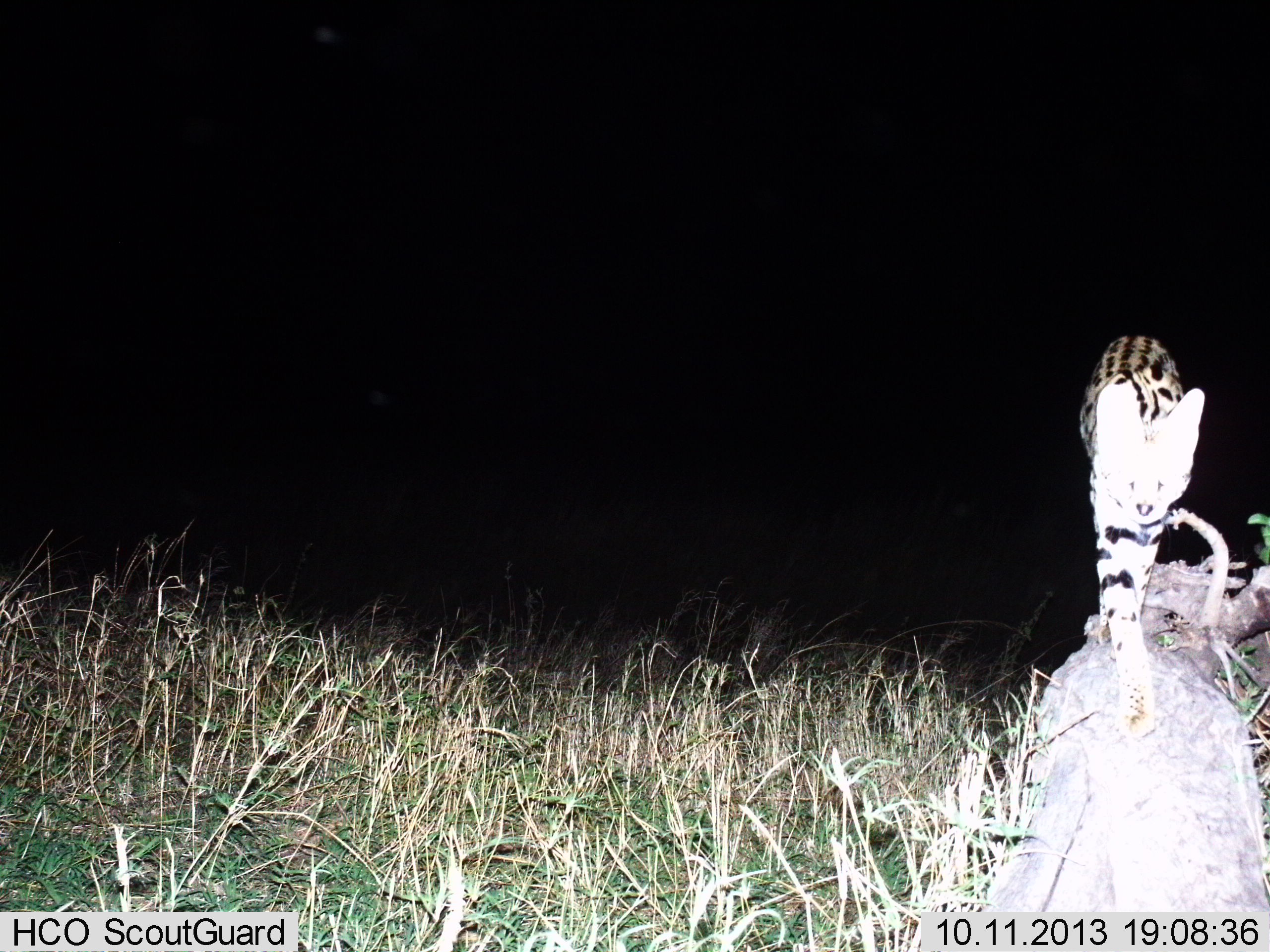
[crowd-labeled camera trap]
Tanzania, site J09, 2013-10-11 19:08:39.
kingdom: Animalia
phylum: Chordata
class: Mammalia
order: Carnivora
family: Felidae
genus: Leptailurus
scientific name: Leptailurus serval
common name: serval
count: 1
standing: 10%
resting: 0%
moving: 90%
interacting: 5%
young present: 0%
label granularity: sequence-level